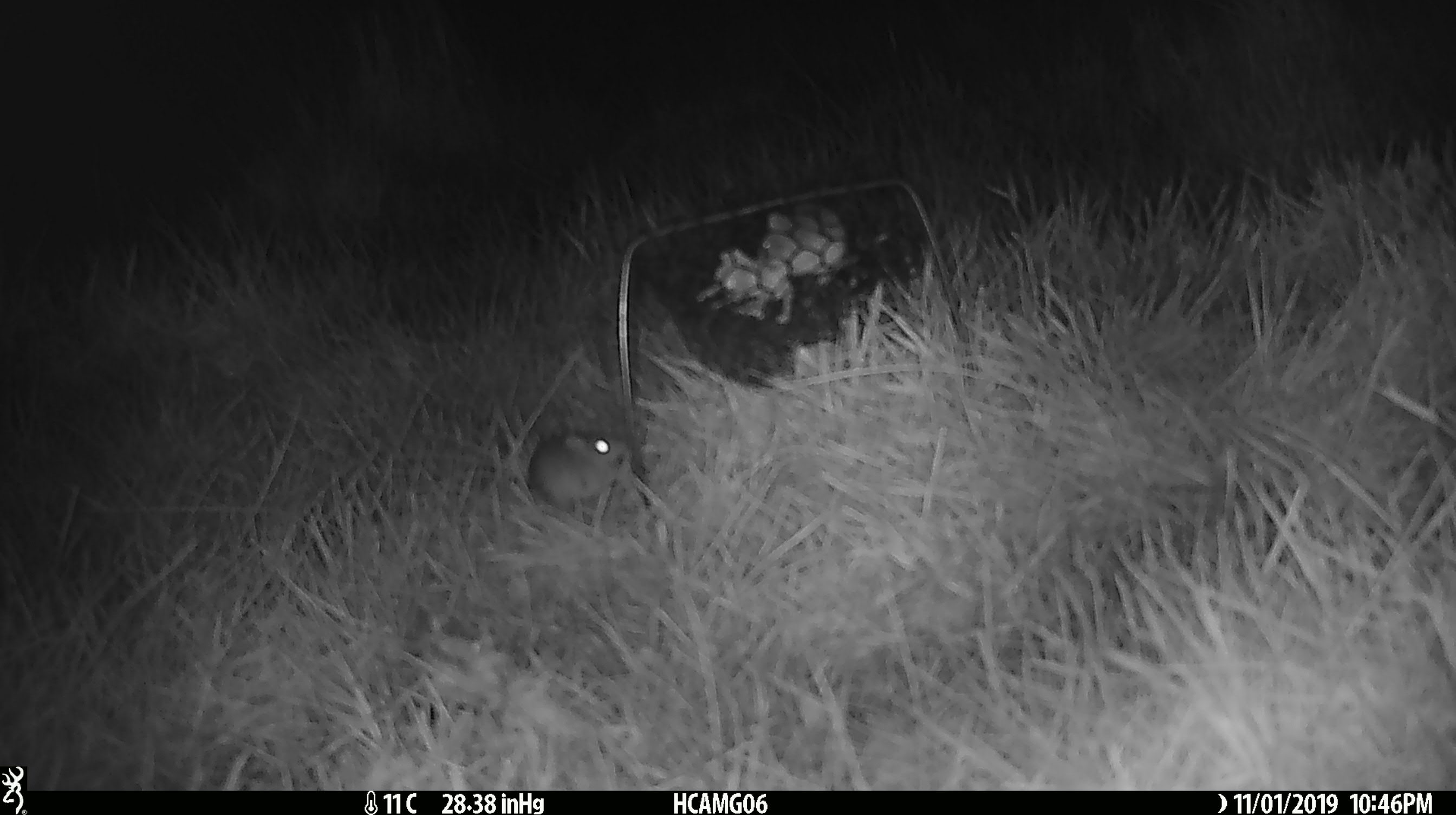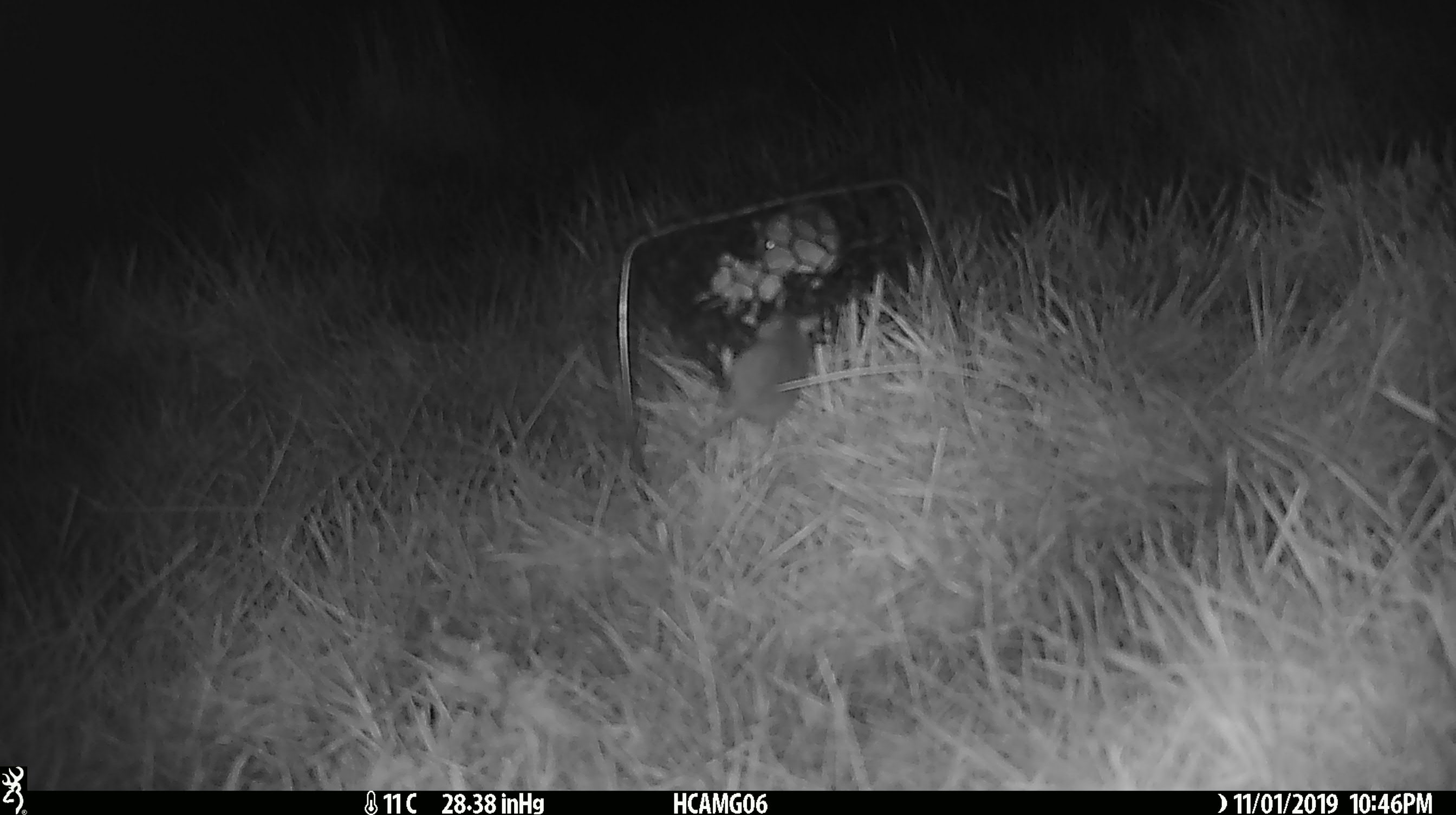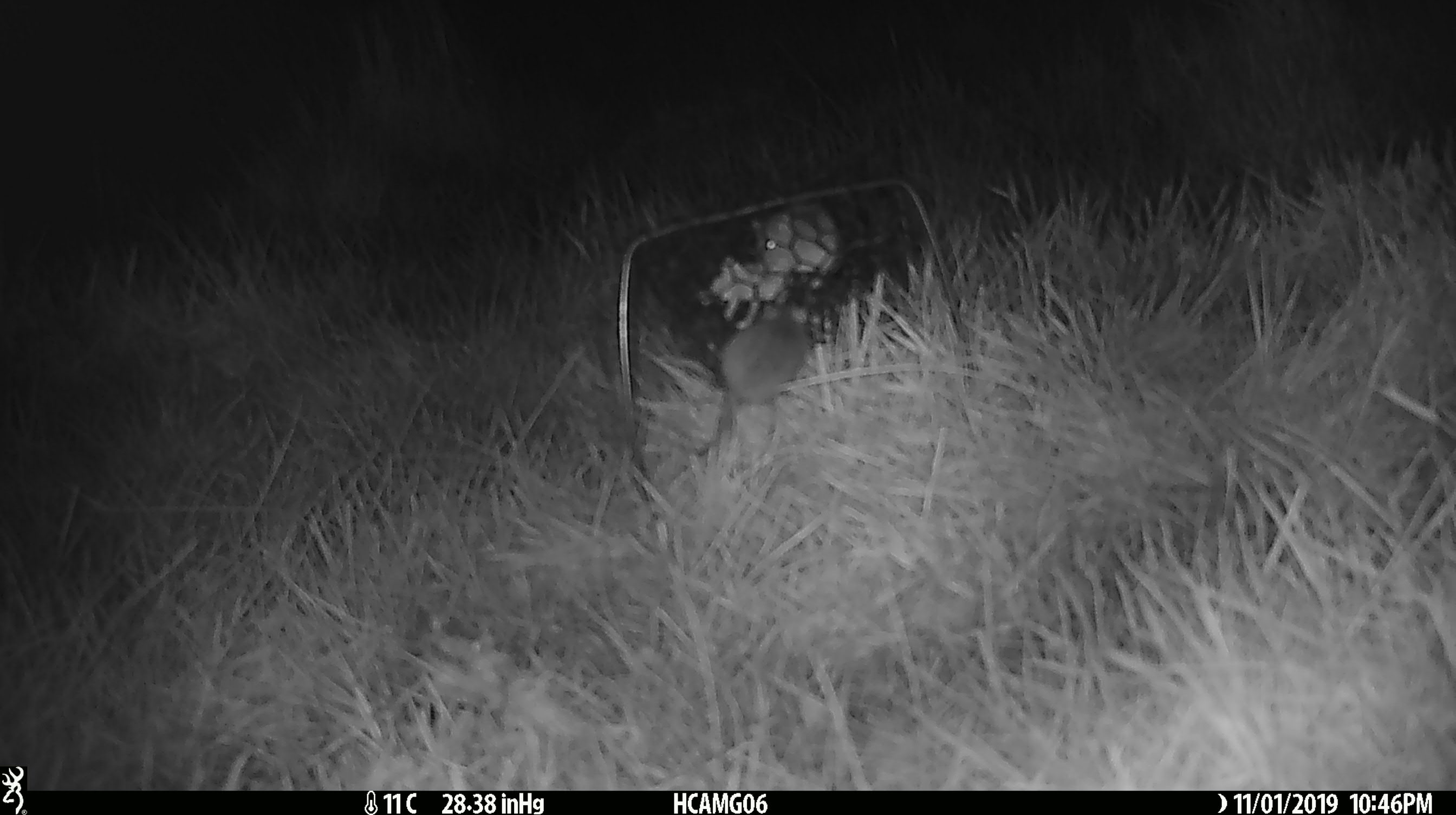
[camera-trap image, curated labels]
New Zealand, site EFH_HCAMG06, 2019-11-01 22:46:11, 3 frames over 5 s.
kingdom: Animalia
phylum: Chordata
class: Mammalia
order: Rodentia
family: Muridae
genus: Mus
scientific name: Mus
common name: mouse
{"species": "mouse (Mus)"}